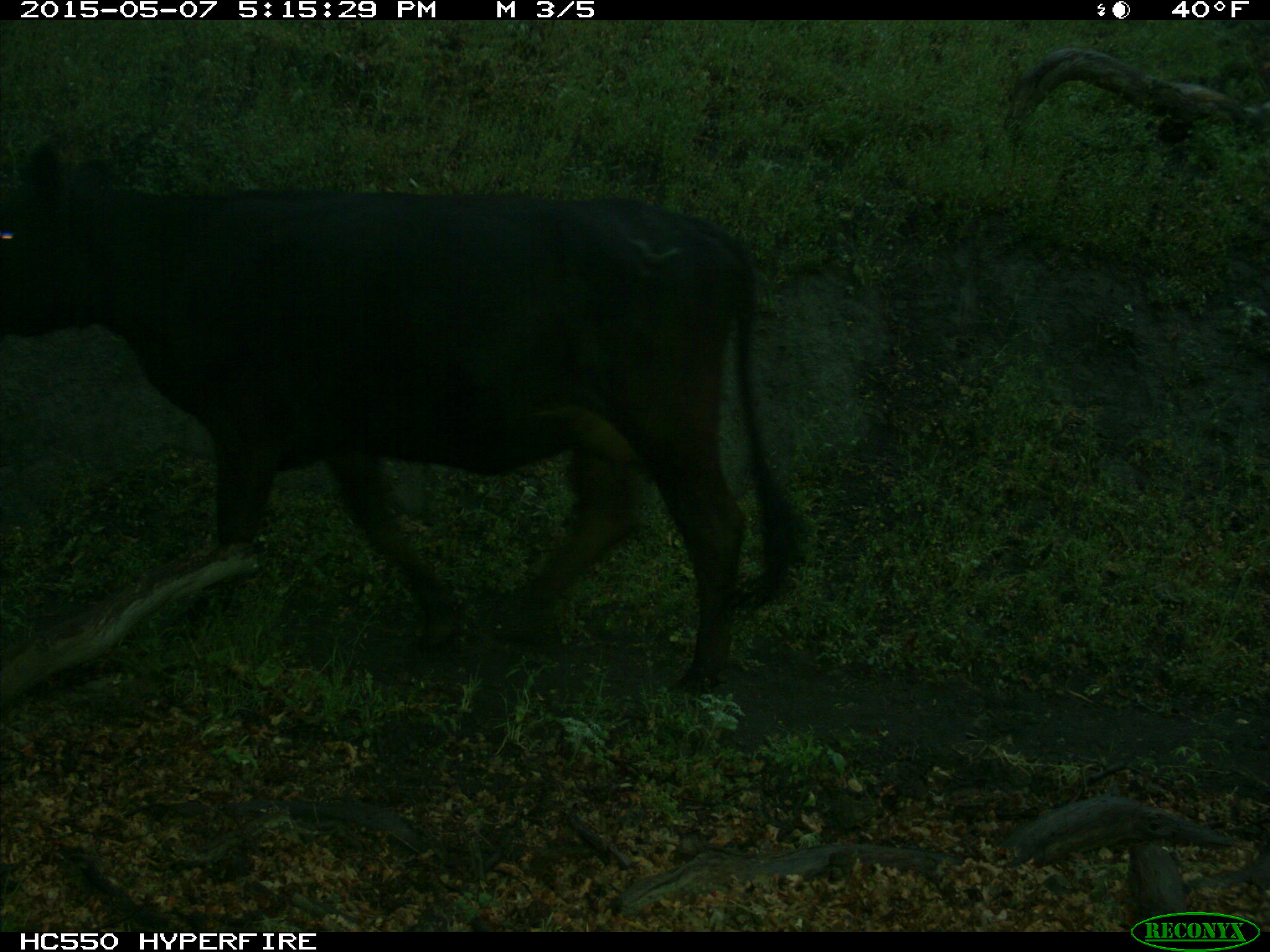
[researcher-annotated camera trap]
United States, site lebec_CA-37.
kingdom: Animalia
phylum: Chordata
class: Mammalia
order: Artiodactyla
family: Bovidae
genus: Bos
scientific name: Bos taurus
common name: domestic cow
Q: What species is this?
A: Bos taurus (domestic cow).